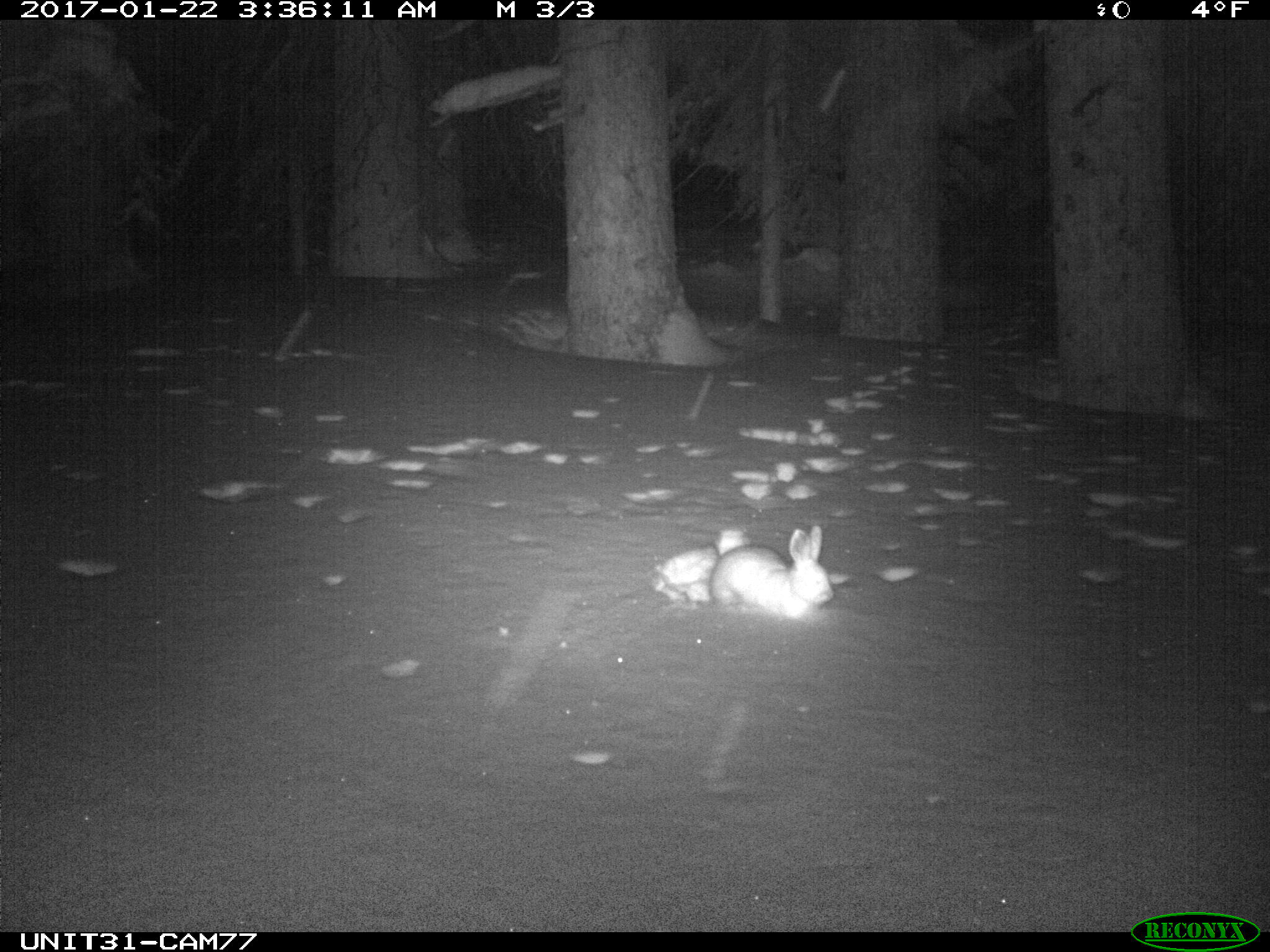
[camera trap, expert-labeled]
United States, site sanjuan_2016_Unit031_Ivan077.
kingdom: Animalia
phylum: Chordata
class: Mammalia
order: Lagomorpha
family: Leporidae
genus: Lepus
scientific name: Lepus americanus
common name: snowshoe hare